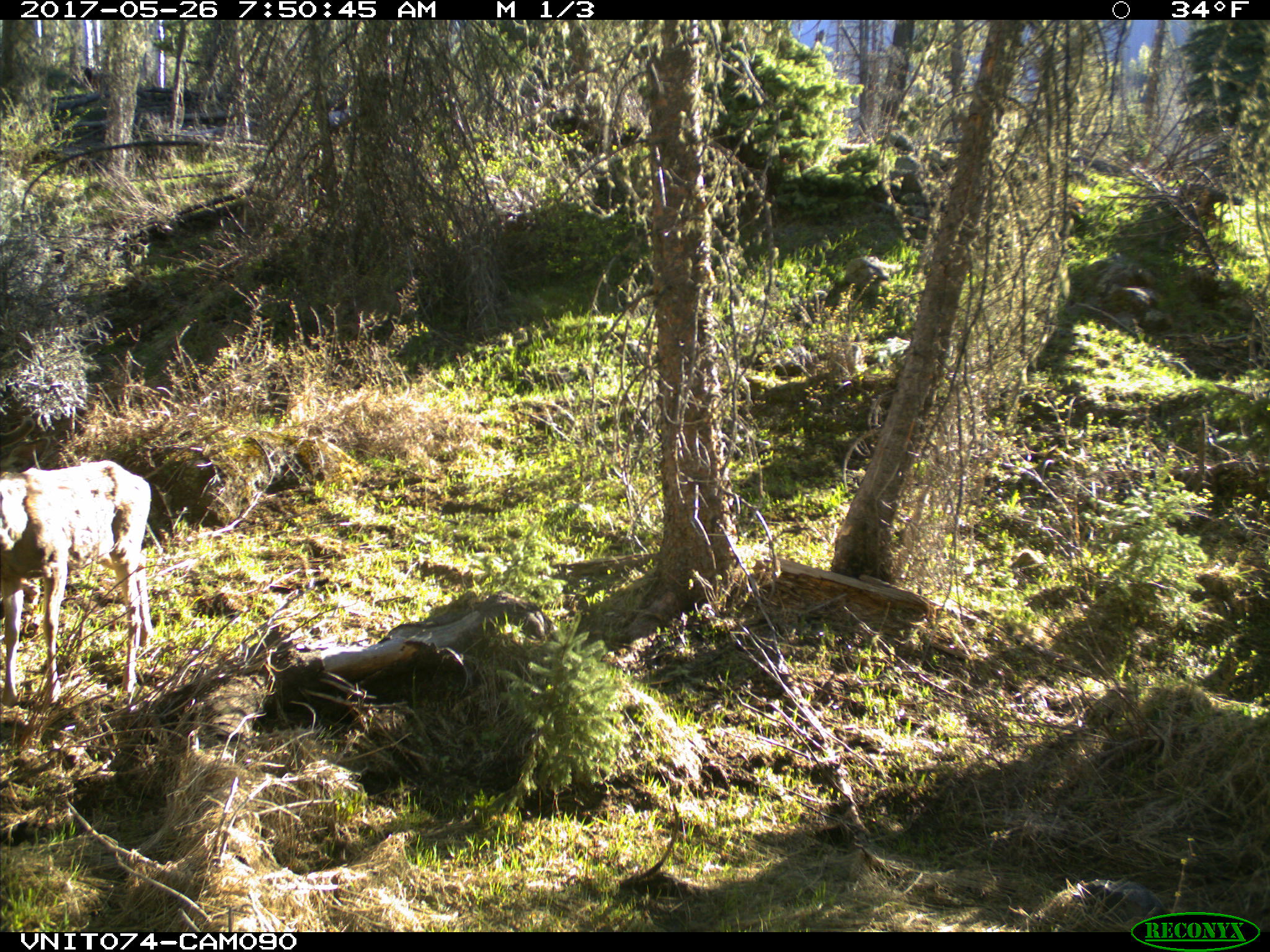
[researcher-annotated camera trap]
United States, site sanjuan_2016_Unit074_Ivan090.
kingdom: Animalia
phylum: Chordata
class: Mammalia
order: Artiodactyla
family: Cervidae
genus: Odocoileus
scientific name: Odocoileus hemionus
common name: mule deer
Odocoileus hemionus (mule deer).